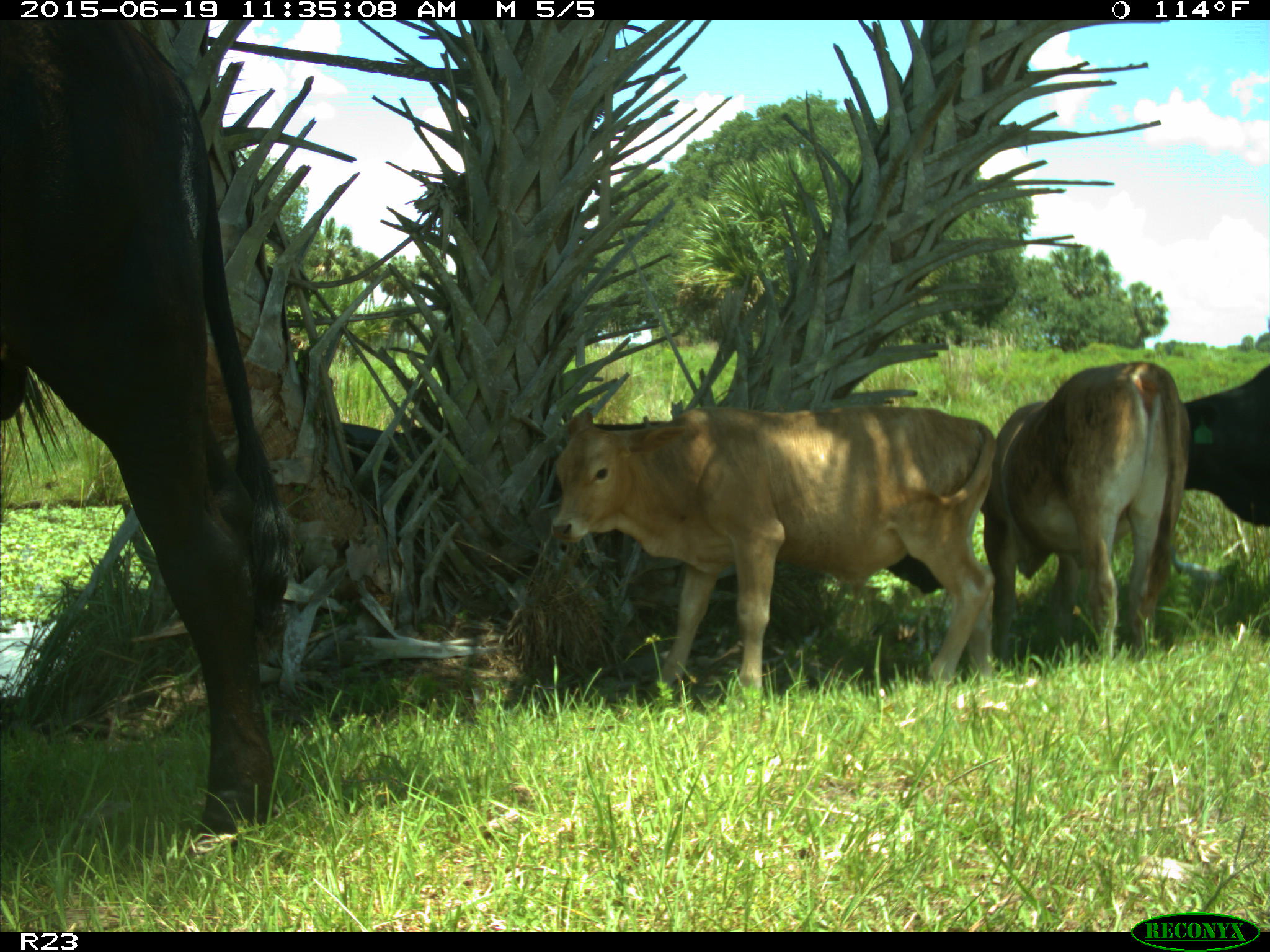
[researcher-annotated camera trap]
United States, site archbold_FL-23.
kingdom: Animalia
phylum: Chordata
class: Mammalia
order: Artiodactyla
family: Bovidae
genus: Bos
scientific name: Bos taurus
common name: domestic cow